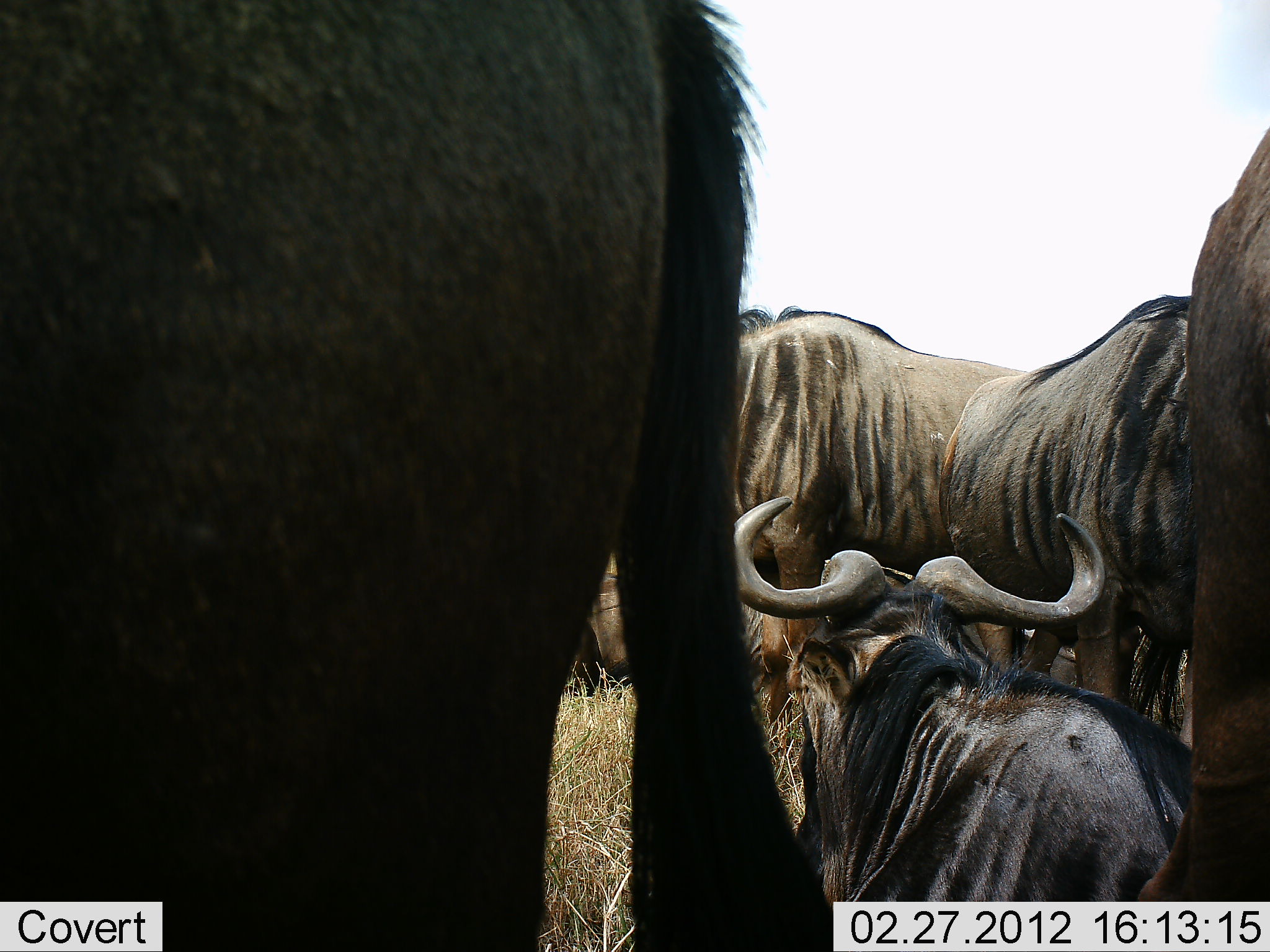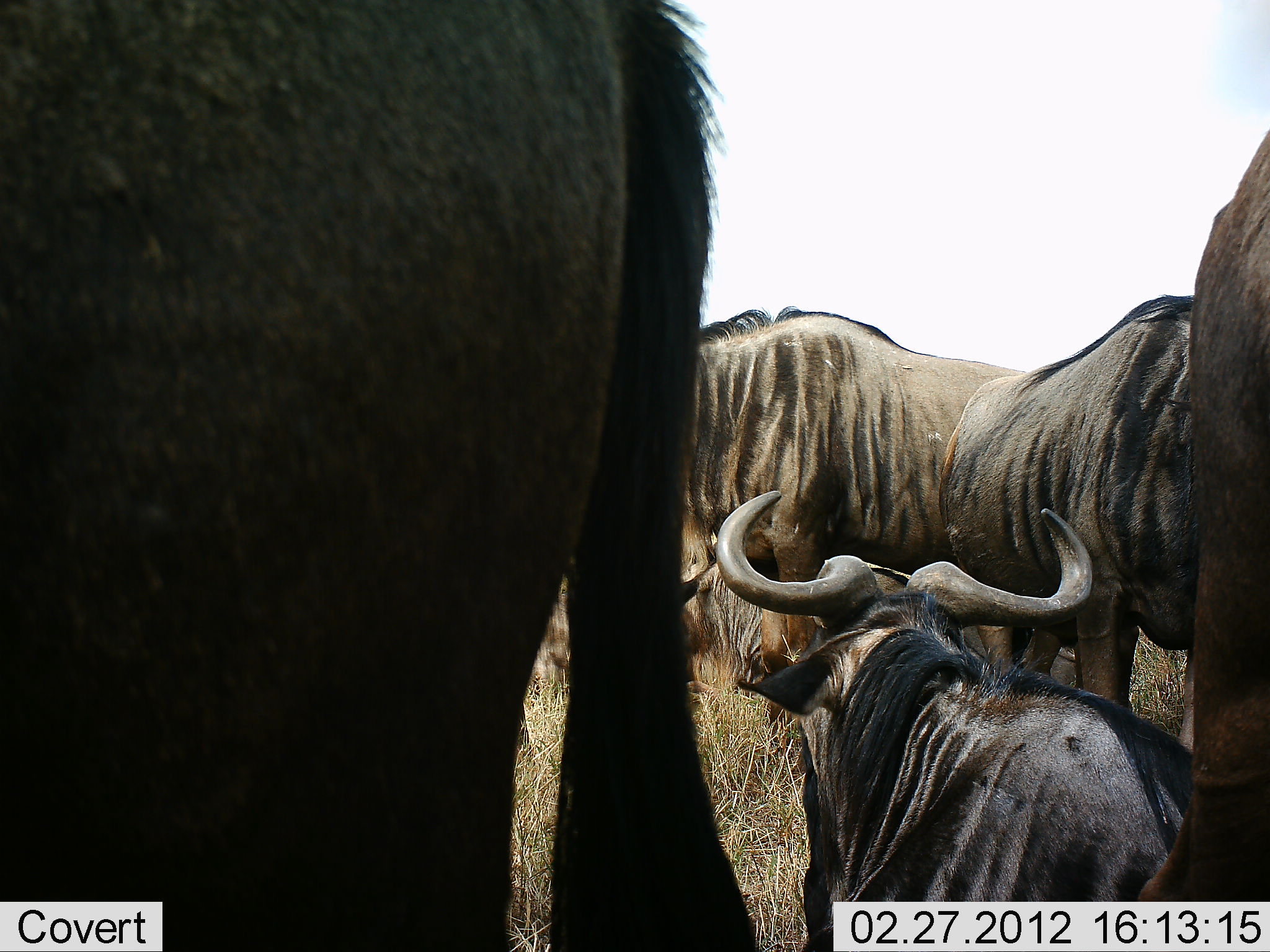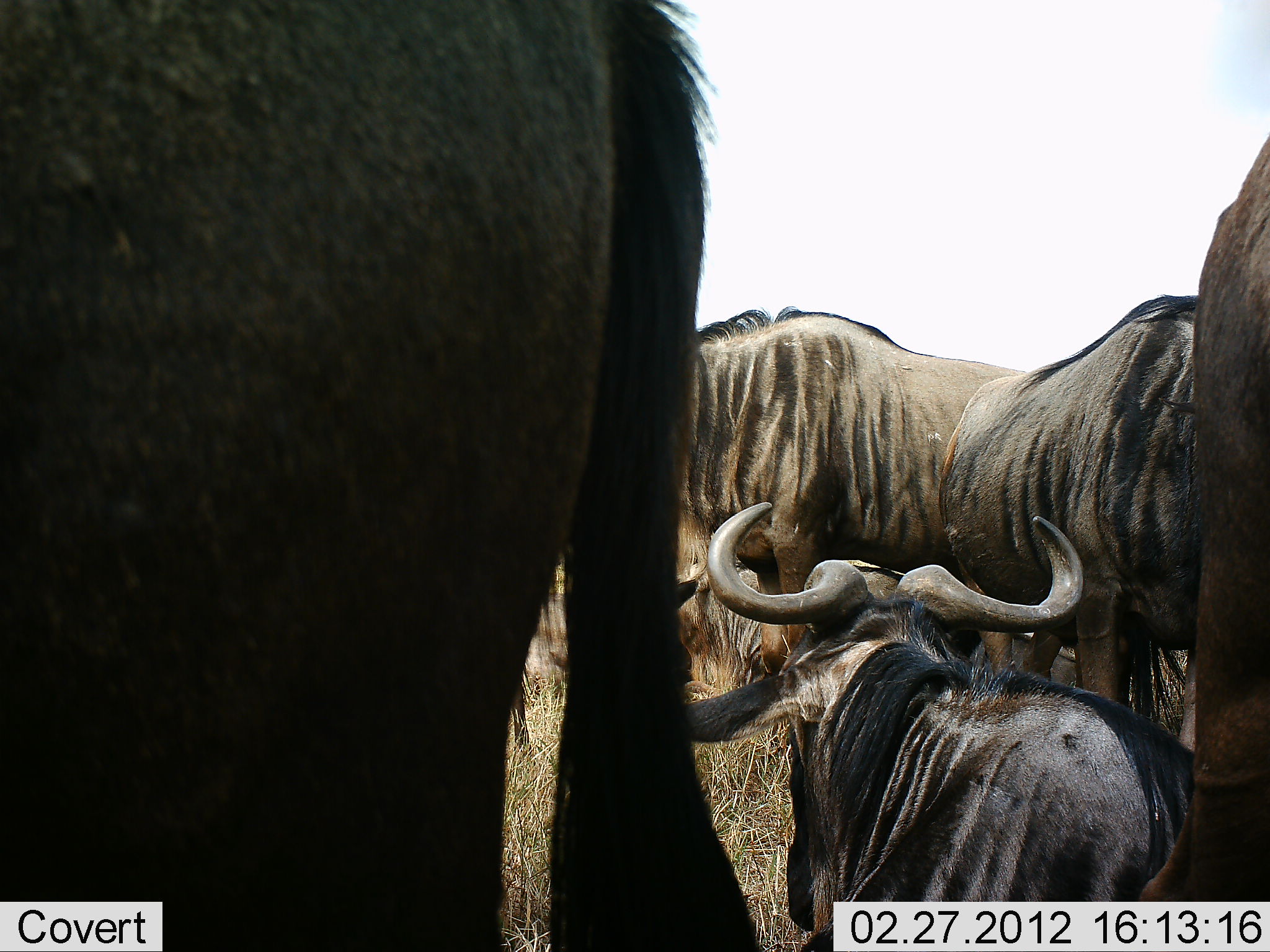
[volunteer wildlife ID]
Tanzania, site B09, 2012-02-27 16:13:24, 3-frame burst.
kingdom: Animalia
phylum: Chordata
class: Mammalia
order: Artiodactyla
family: Bovidae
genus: Connochaetes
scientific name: Connochaetes taurinus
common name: blue wildebeest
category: wildebeest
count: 5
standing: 94%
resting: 76%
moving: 0%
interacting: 0%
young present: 24%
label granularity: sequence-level